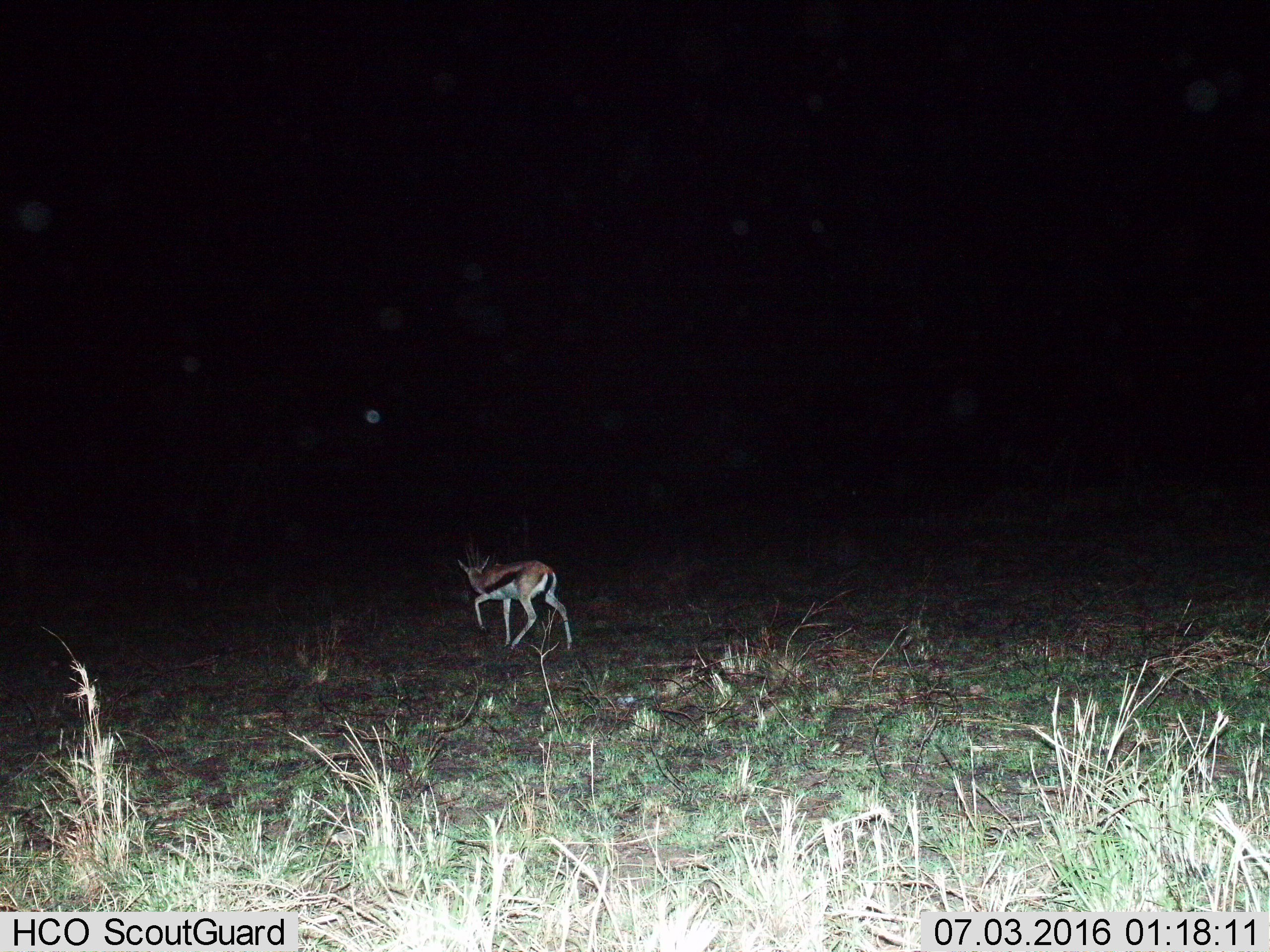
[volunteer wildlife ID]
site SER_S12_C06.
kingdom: Animalia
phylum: Chordata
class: Mammalia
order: Artiodactyla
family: Bovidae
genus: Eudorcas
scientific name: Eudorcas thomsonii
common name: thomson's gazelle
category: gazellethomsons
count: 1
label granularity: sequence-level